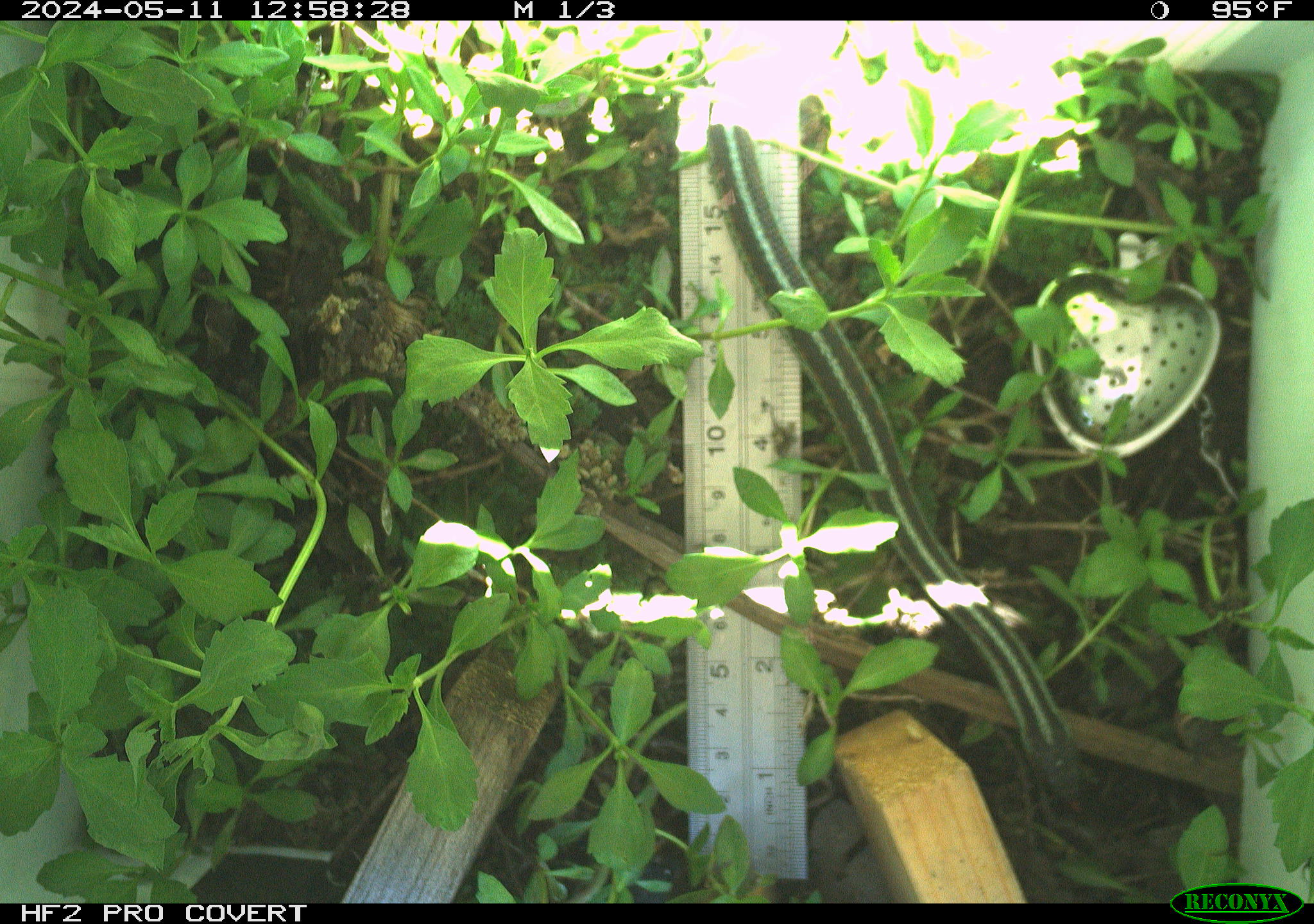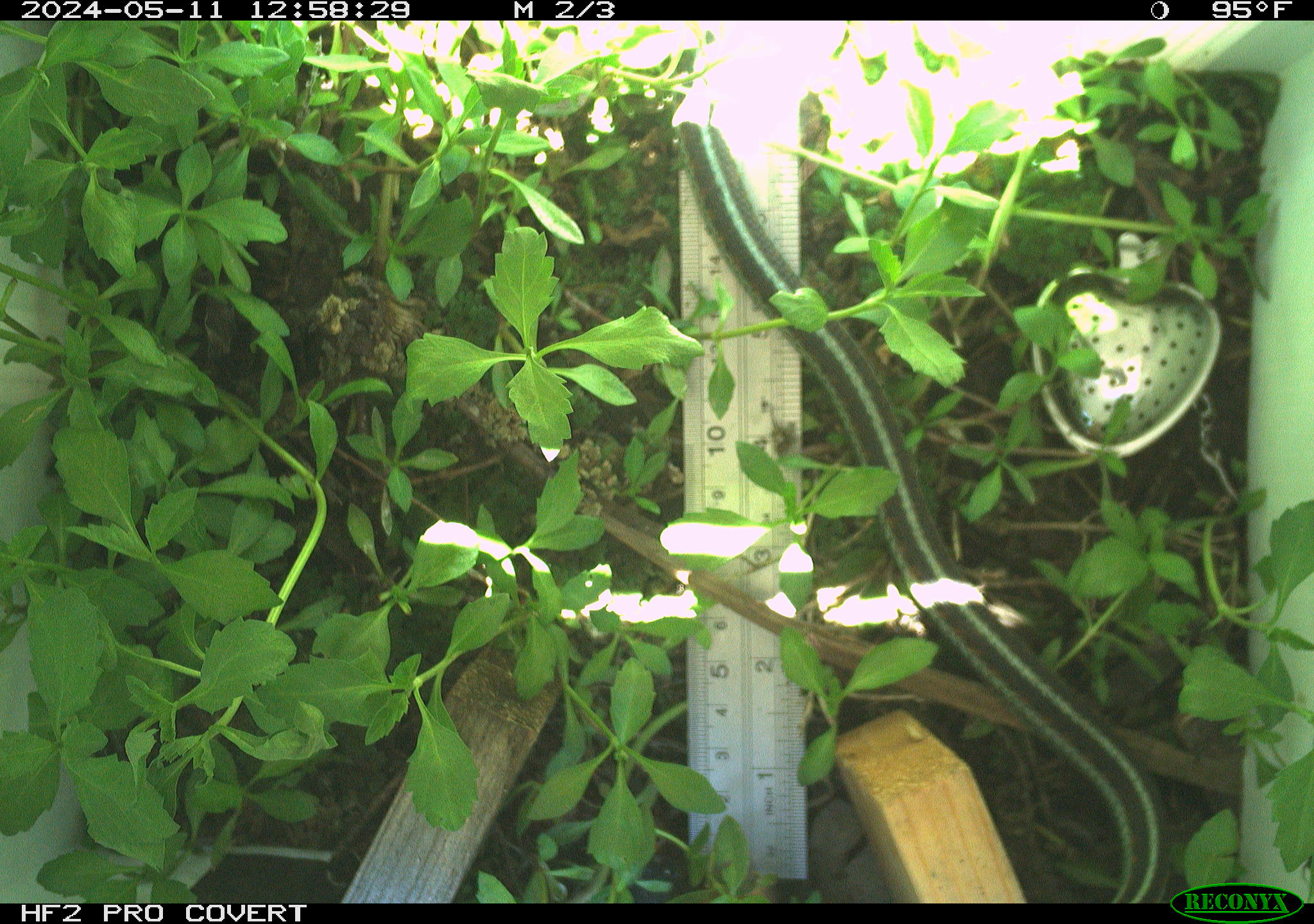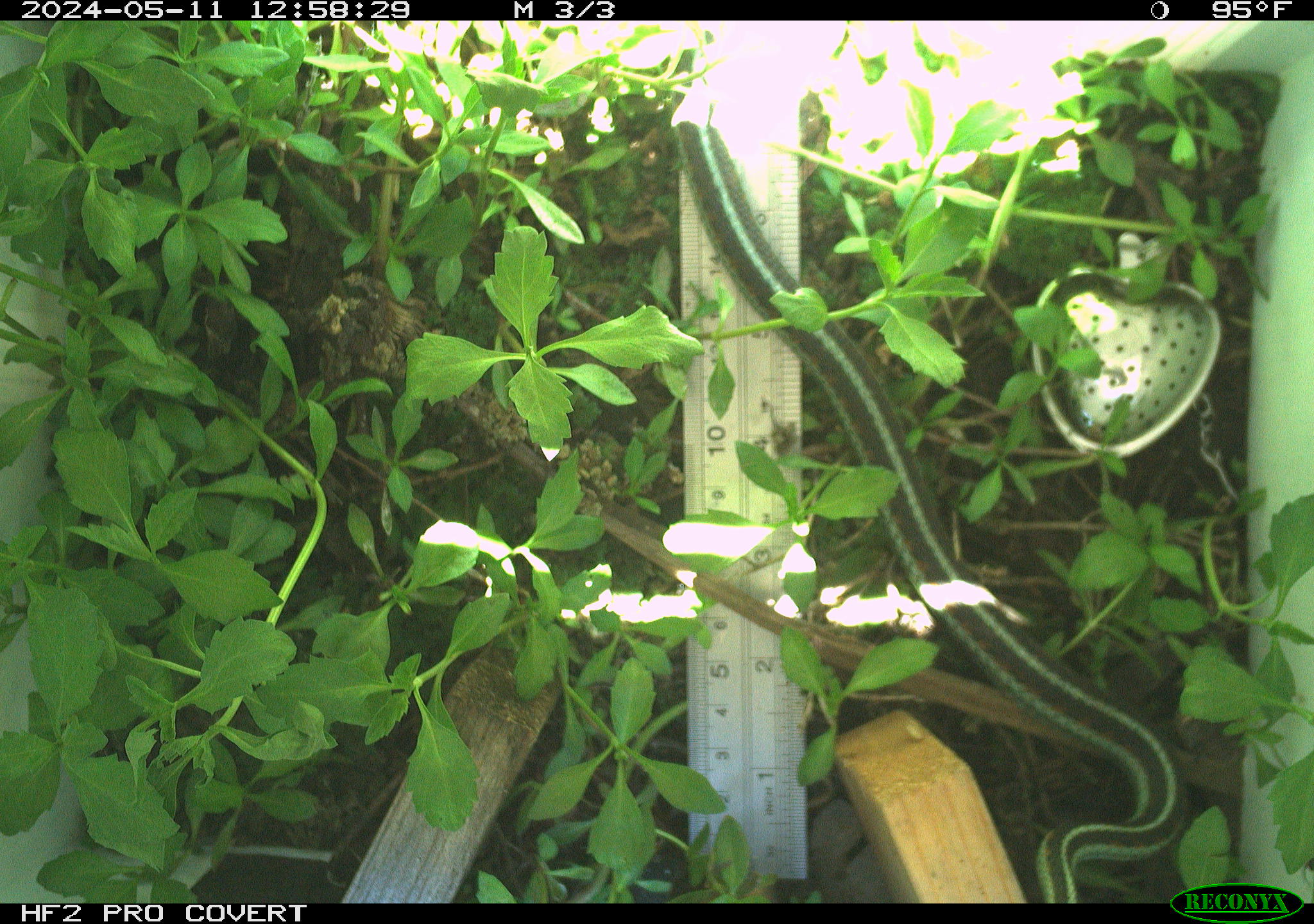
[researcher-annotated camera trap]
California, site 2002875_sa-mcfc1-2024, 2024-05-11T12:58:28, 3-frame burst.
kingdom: Animalia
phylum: Chordata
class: Reptilia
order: Squamata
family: Colubridae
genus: Thamnophis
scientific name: Thamnophis sirtalis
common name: common gartersnake